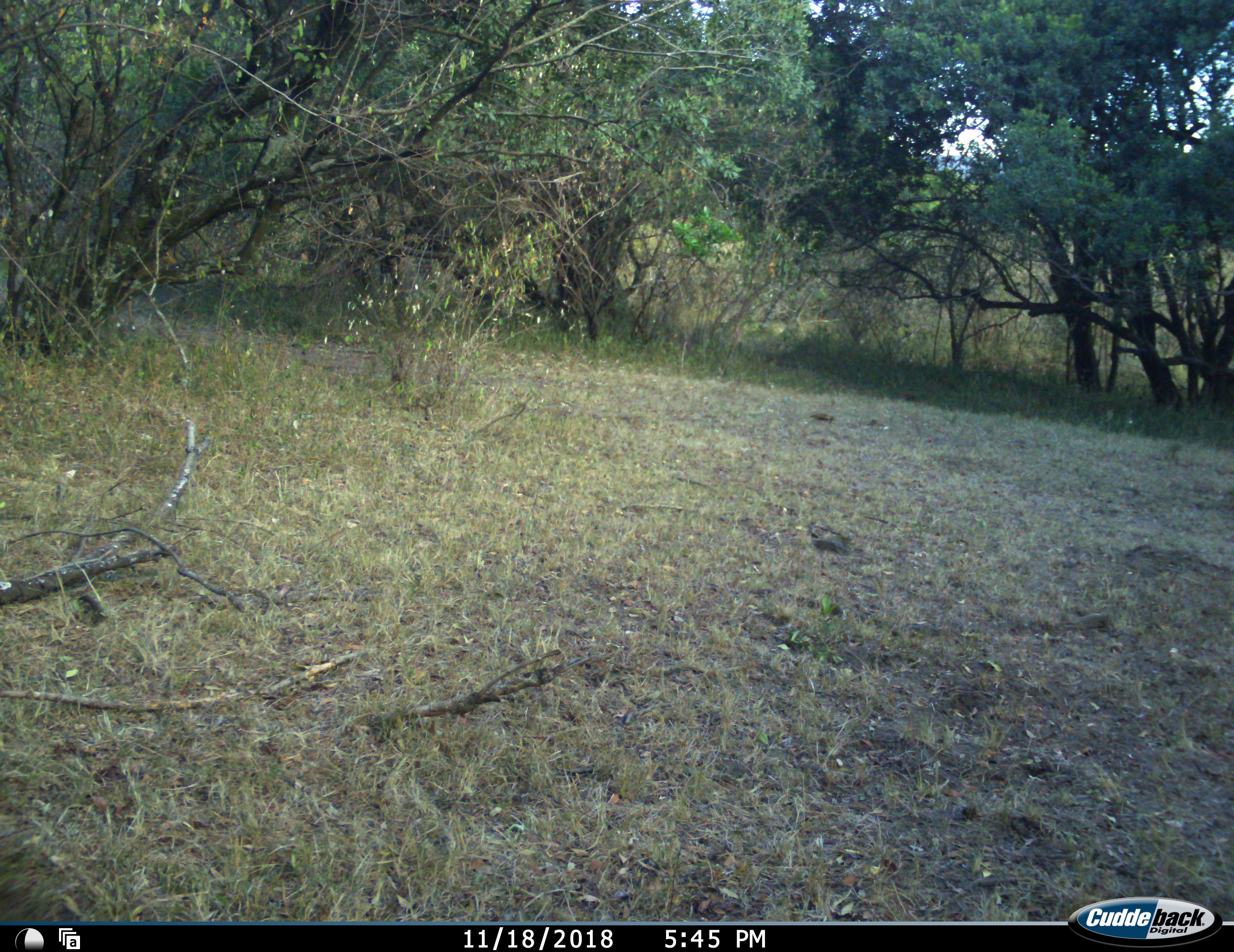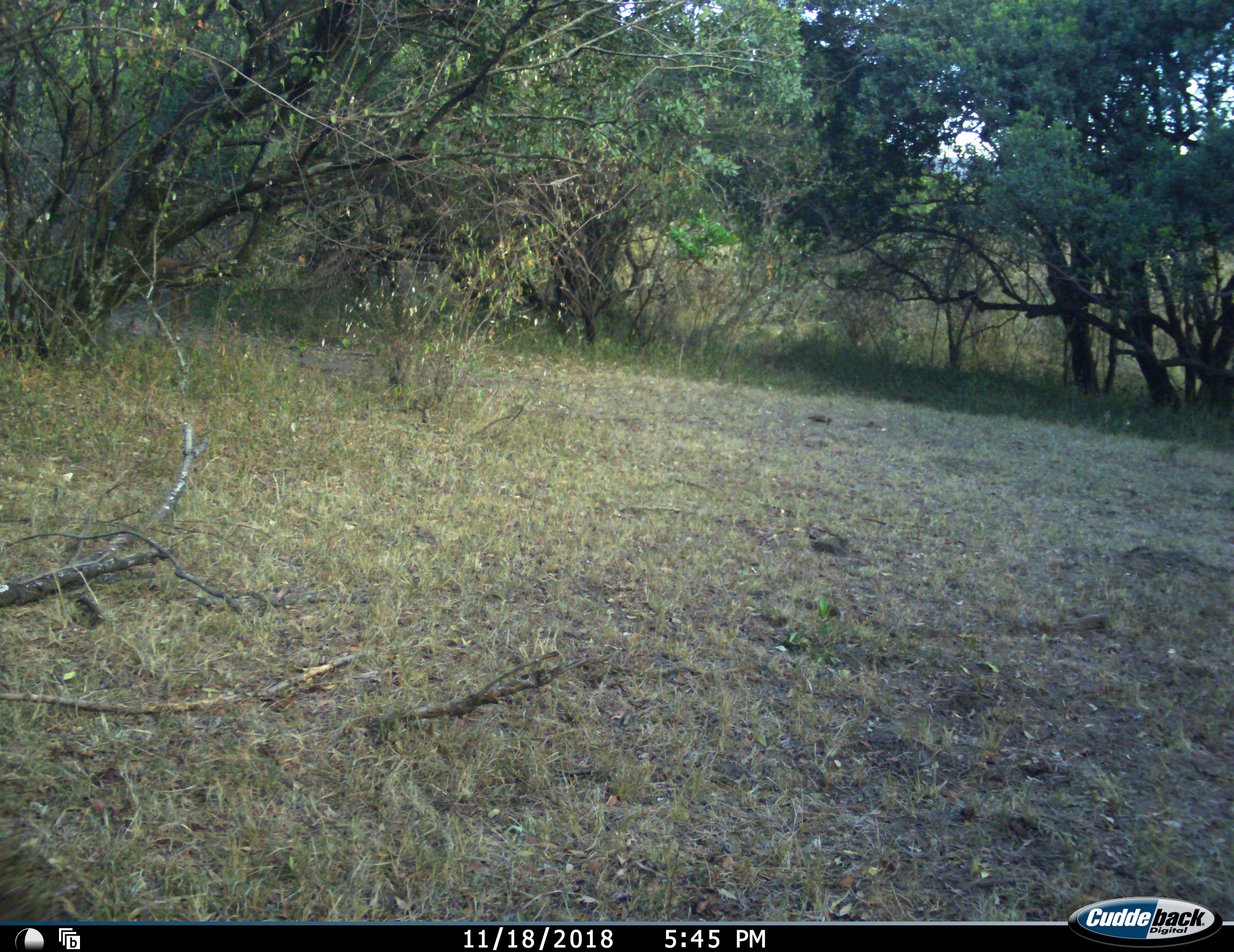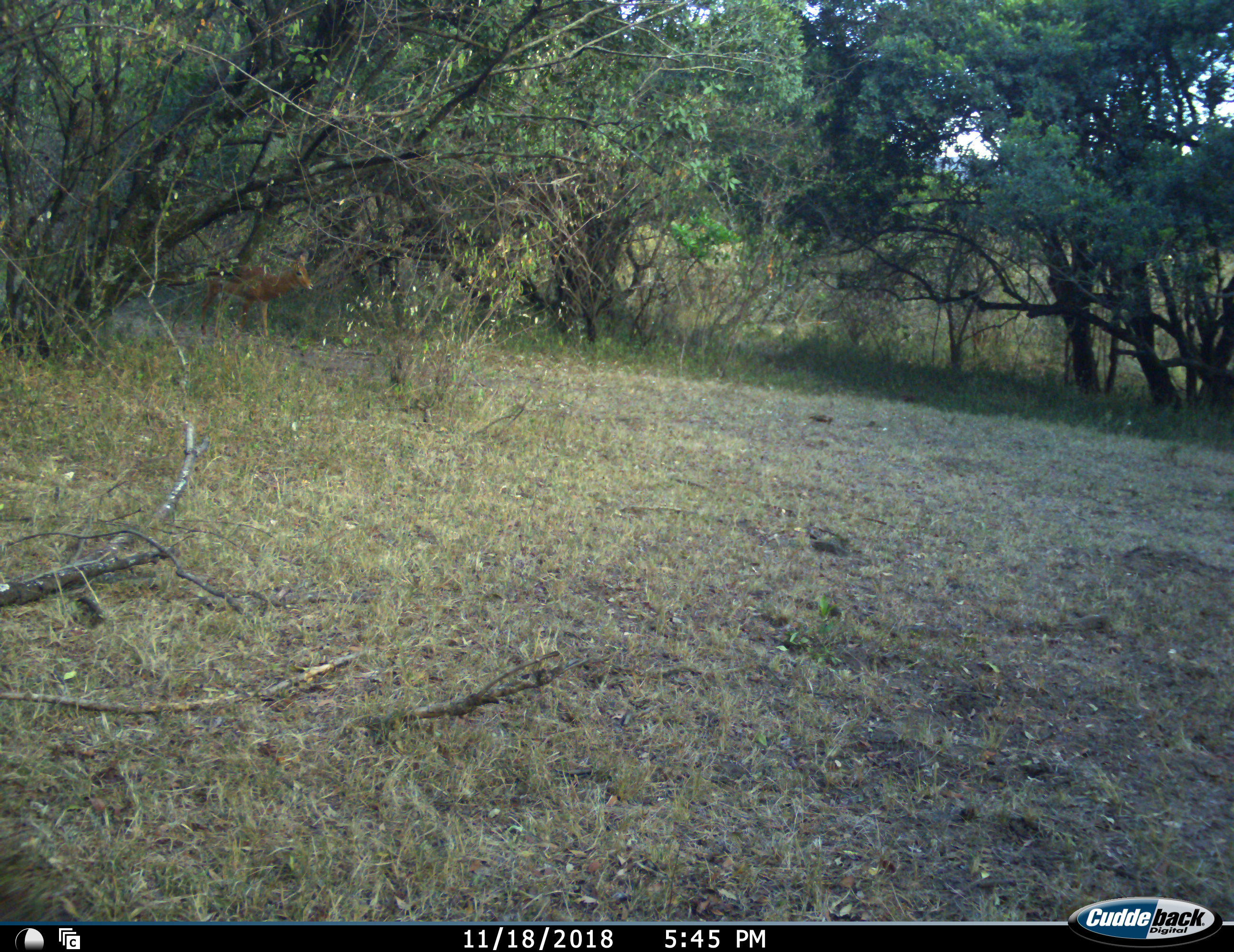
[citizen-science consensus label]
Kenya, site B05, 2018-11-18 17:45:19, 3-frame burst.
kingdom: Animalia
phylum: Chordata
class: Mammalia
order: Artiodactyla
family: Bovidae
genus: Aepyceros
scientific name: Aepyceros melampus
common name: impala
Impala (Aepyceros melampus), count 1. Behavior (volunteer vote fractions): standing 0%, resting 0%, moving 100%, interacting 0%. Young present (vote fraction): 0%. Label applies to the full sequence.